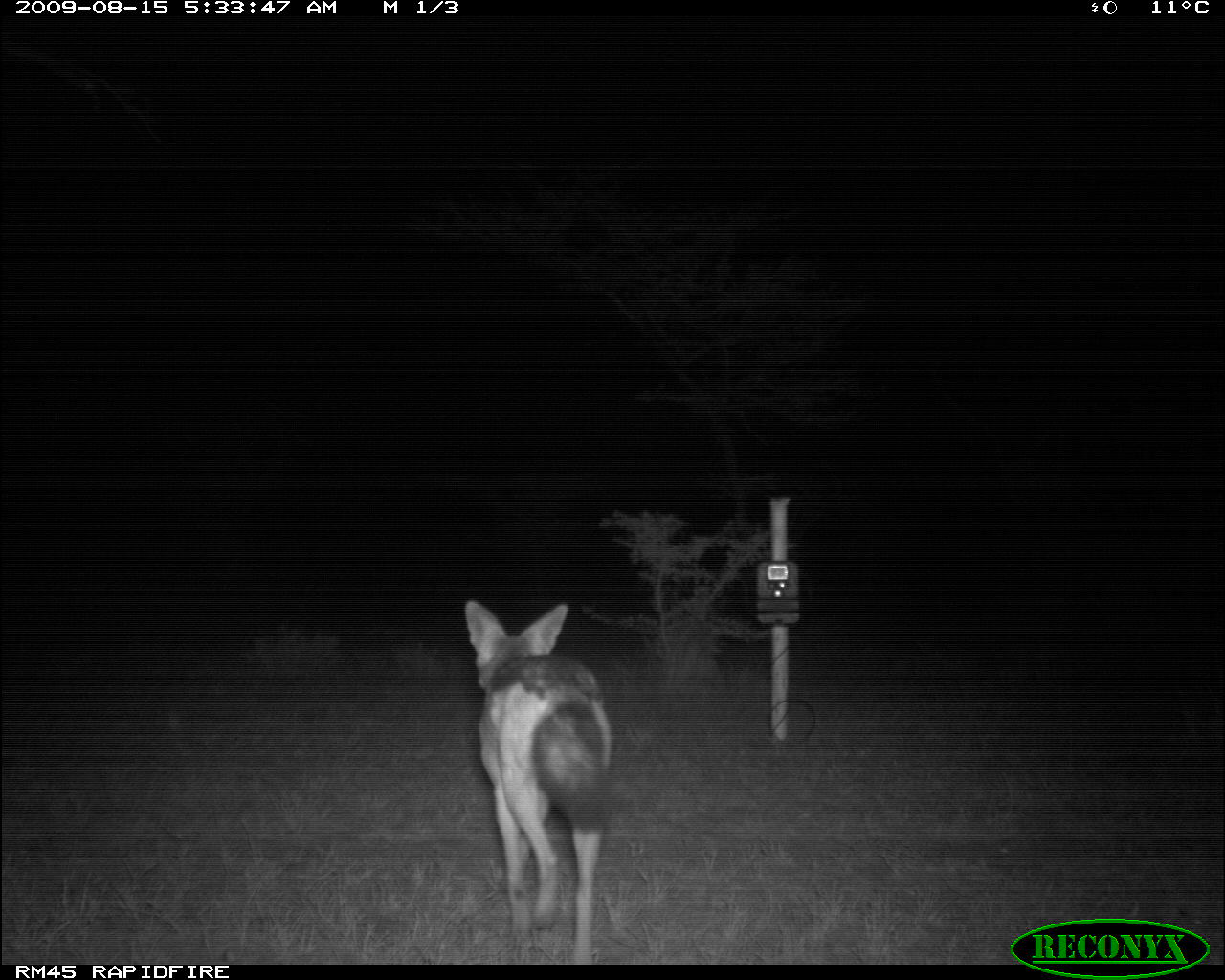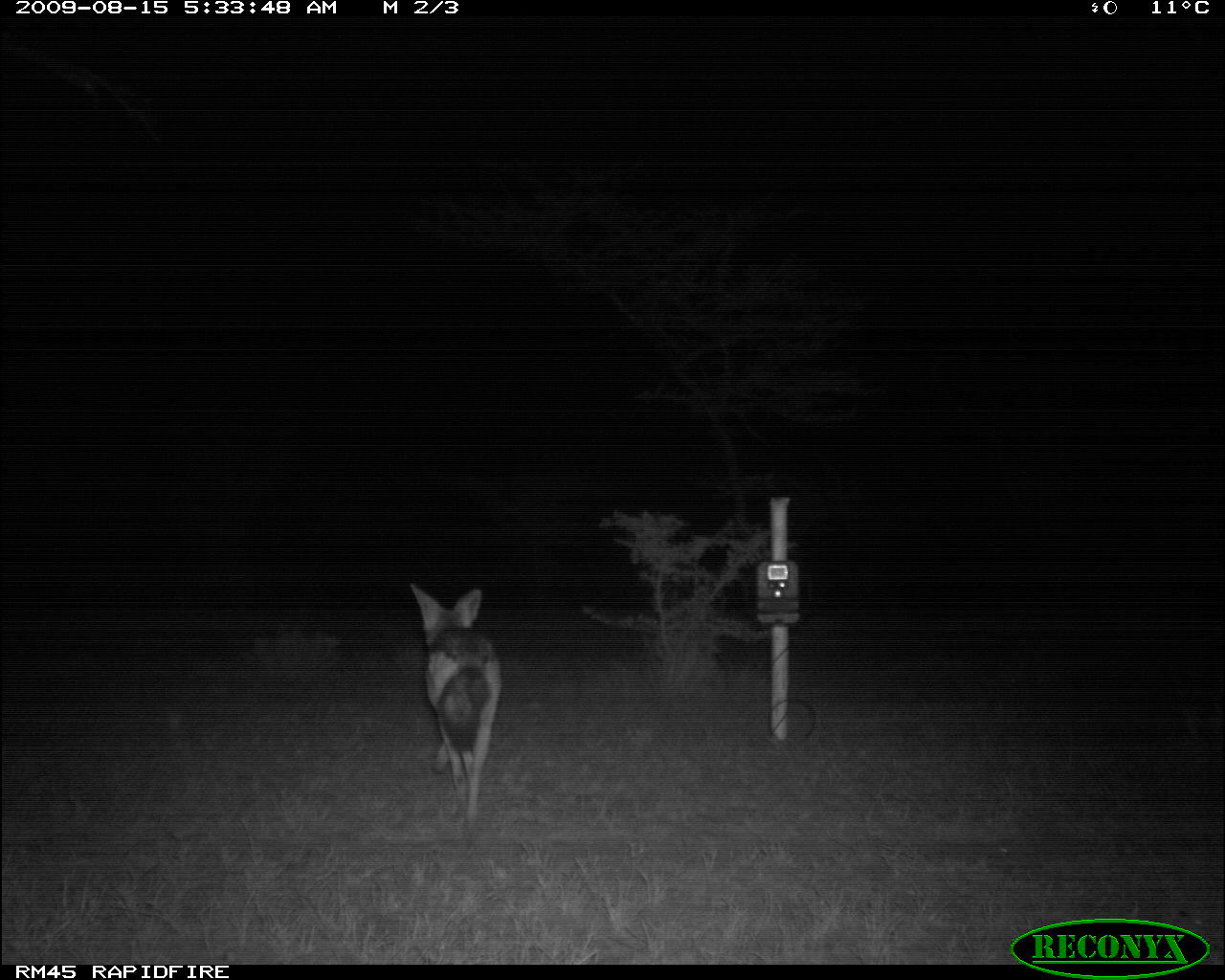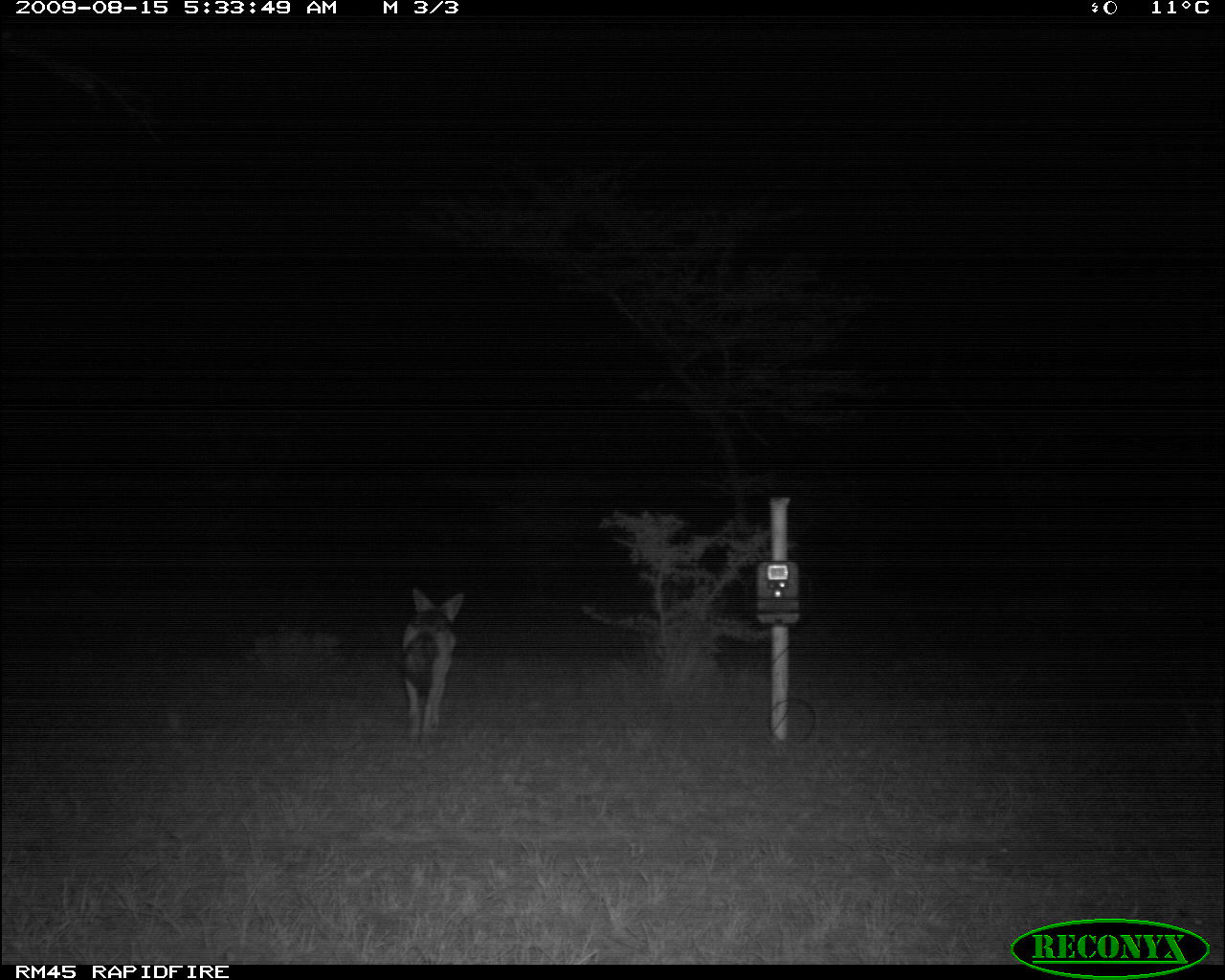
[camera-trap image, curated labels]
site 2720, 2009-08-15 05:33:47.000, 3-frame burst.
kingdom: Animalia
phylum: Chordata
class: Mammalia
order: Carnivora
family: Canidae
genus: Lupulella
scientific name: Lupulella mesomelas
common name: black-backed jackal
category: canis mesomelas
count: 1